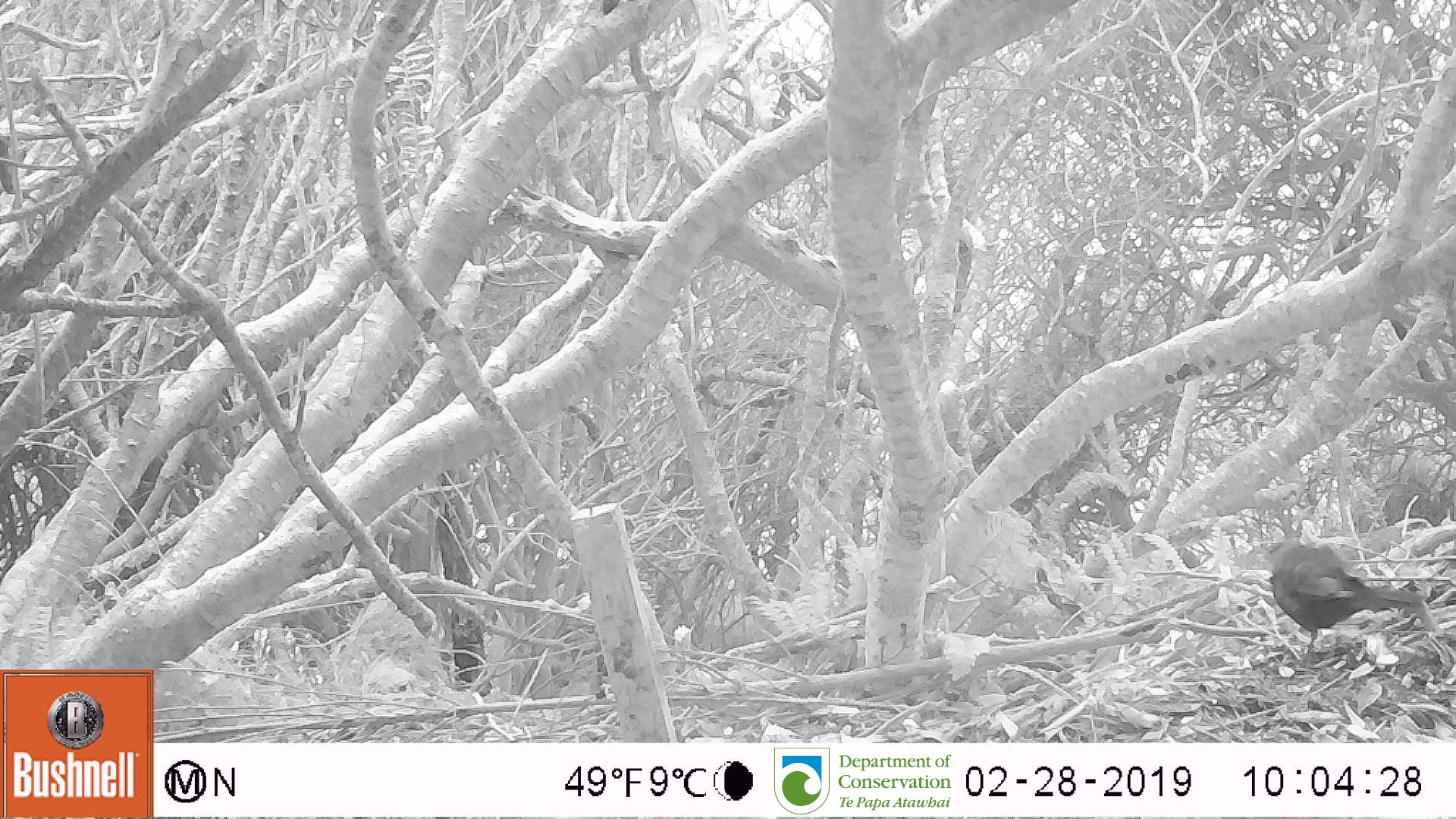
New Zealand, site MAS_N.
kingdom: Animalia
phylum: Chordata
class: Aves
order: Passeriformes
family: Turdidae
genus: Turdus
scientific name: Turdus merula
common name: eurasian blackbird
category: blackbird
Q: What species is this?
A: Blackbird (eurasian blackbird) (Turdus merula).